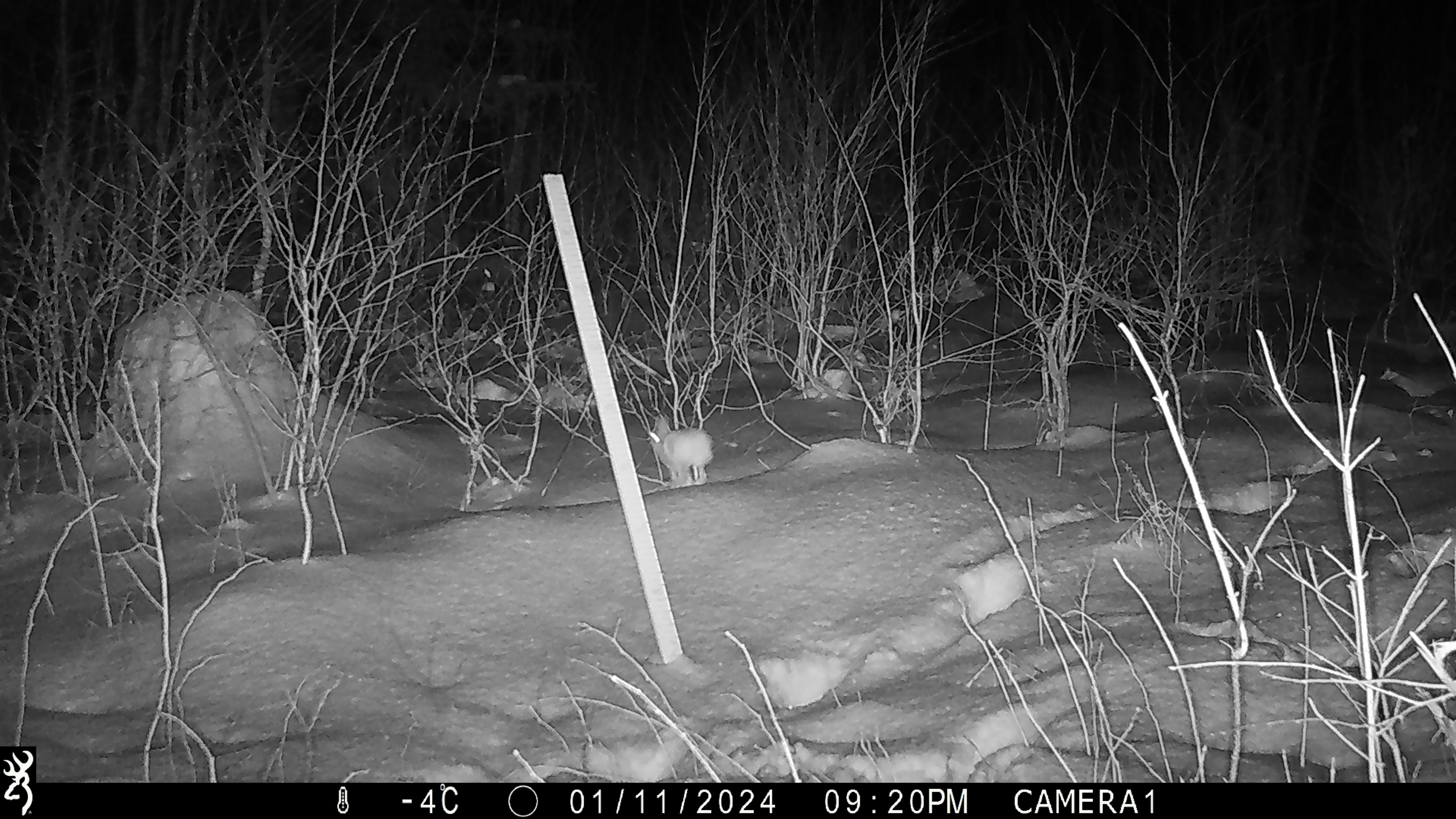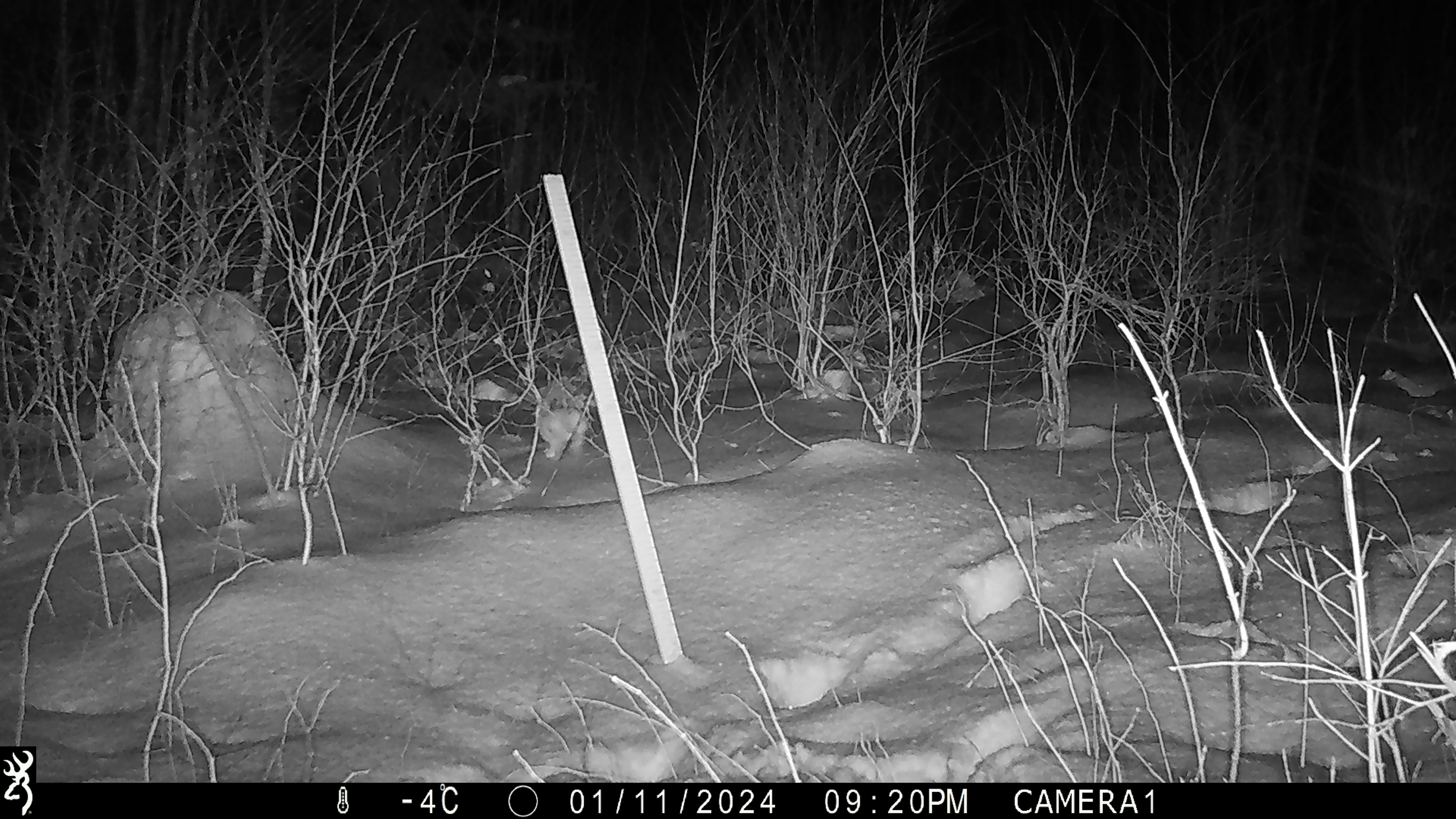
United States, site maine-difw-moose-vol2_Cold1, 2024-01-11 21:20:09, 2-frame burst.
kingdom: Animalia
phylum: Chordata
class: Mammalia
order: Lagomorpha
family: Leporidae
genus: Lepus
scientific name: Lepus americanus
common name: snowshoe hare